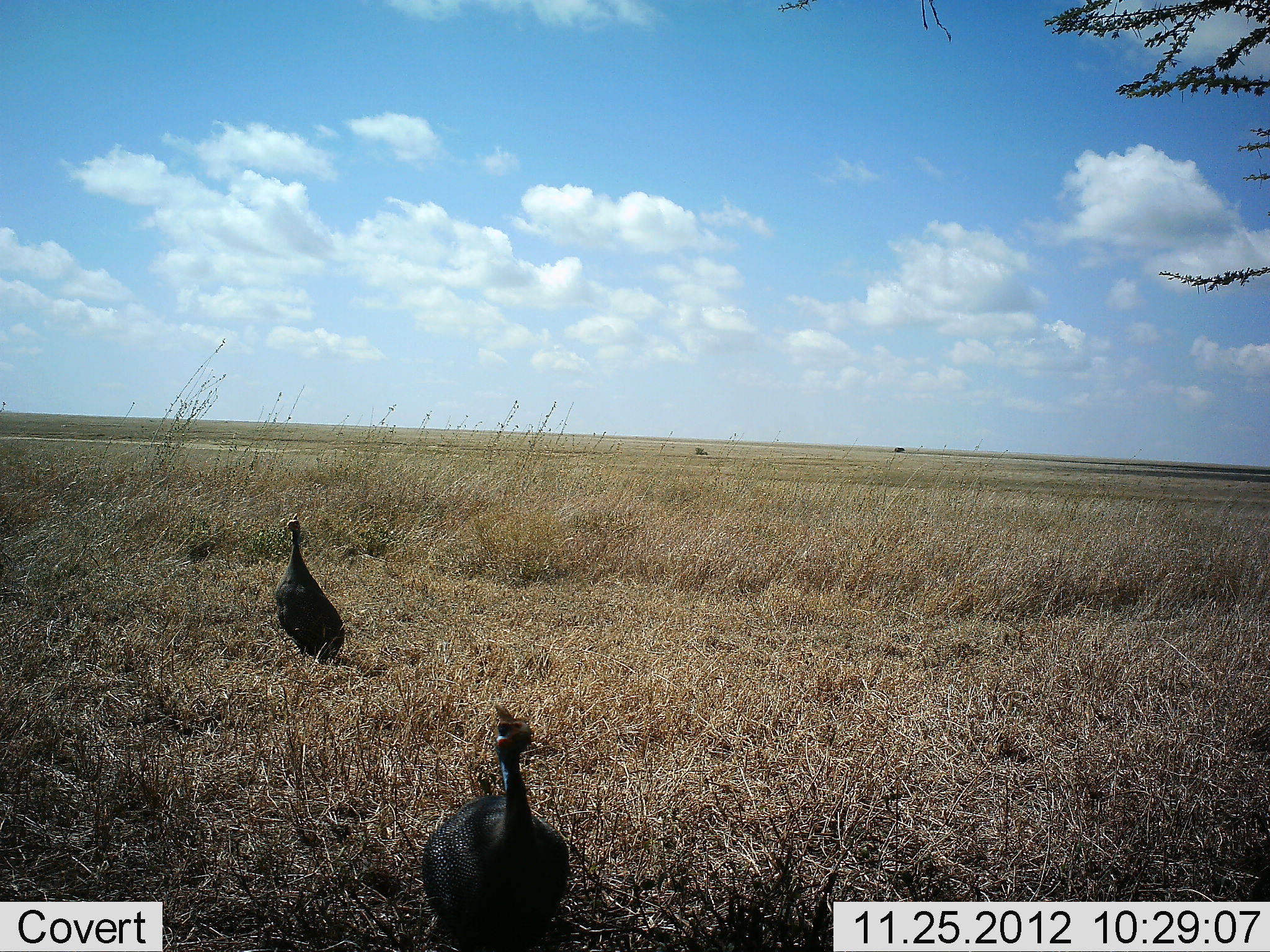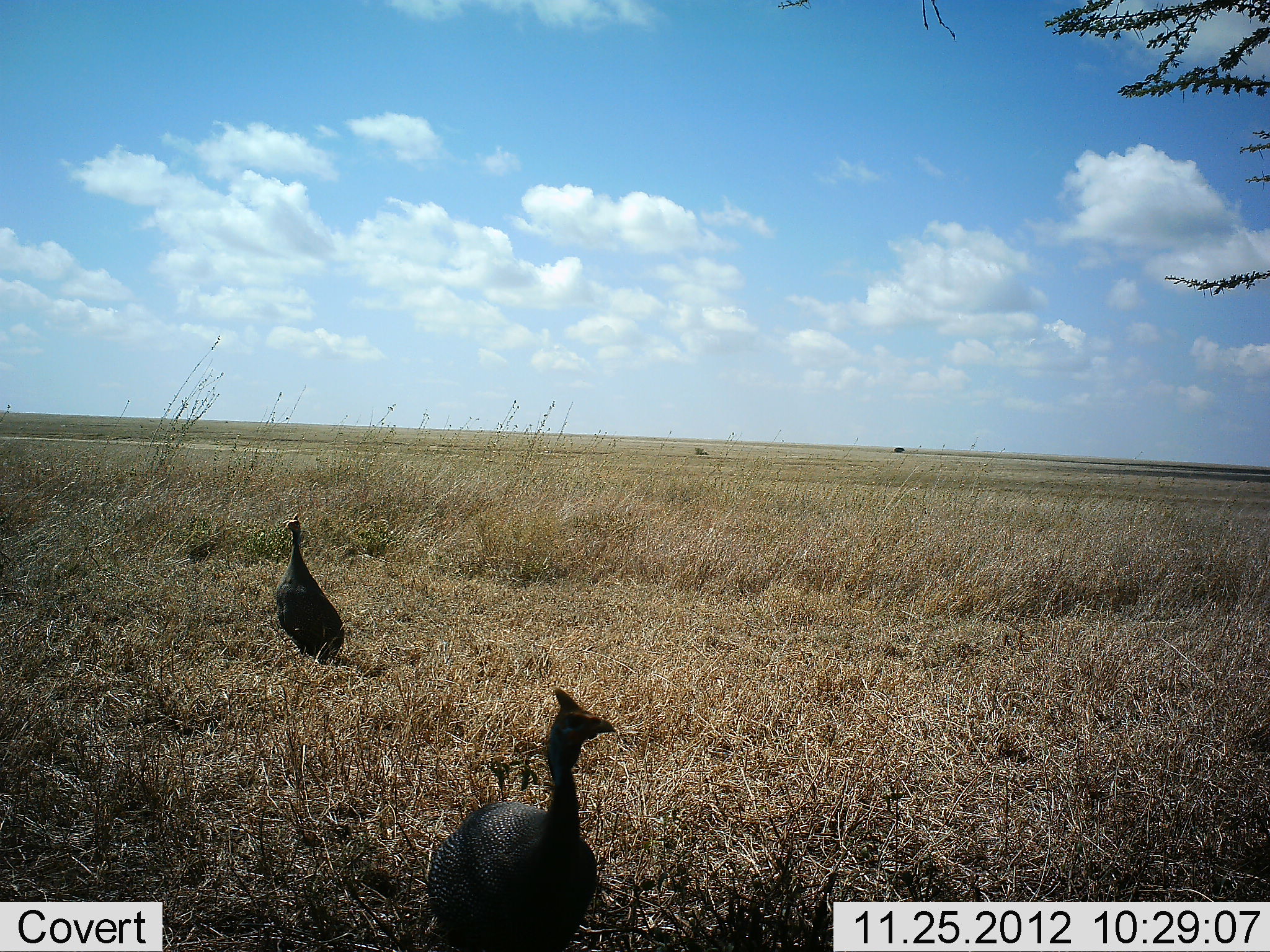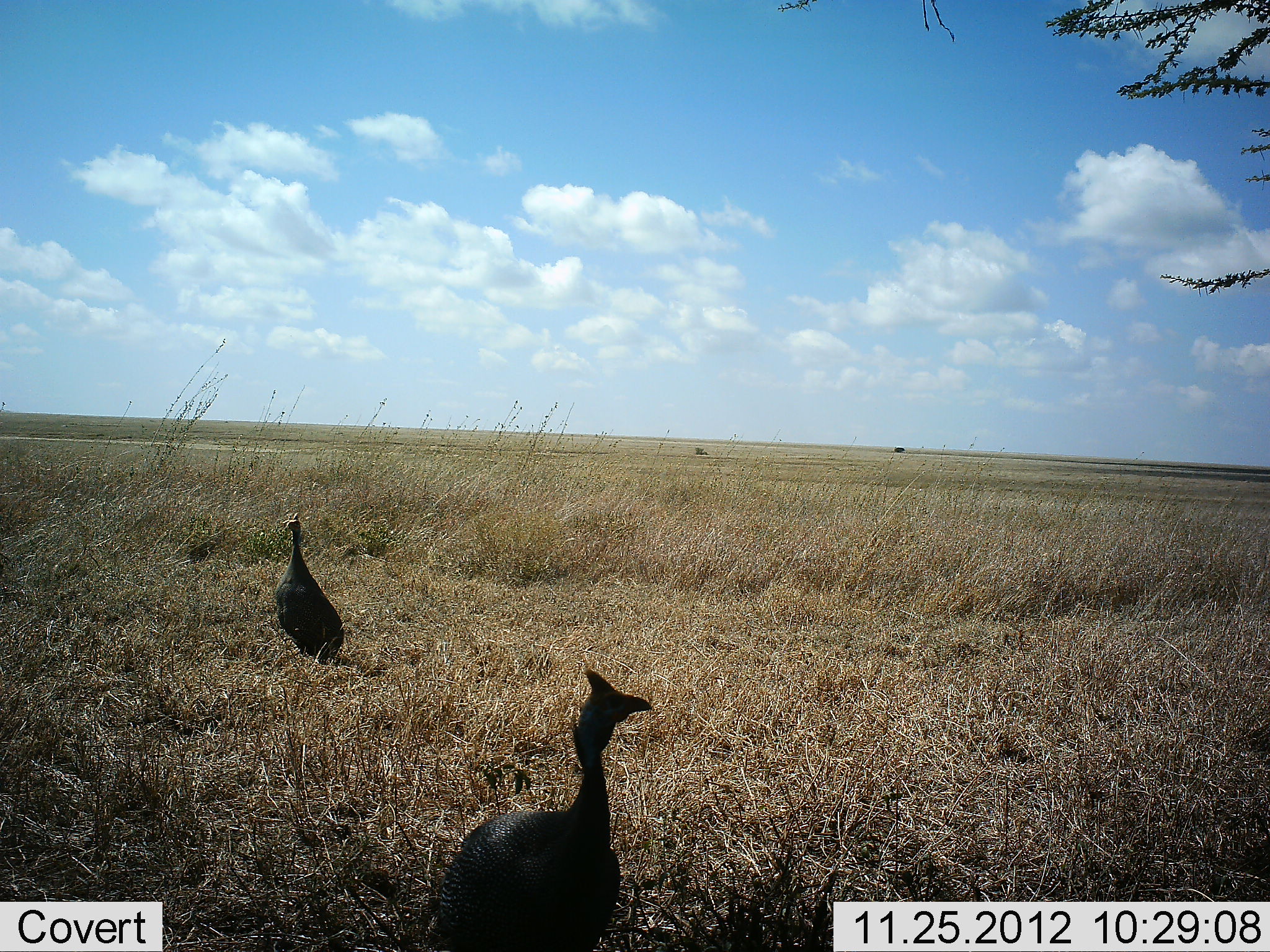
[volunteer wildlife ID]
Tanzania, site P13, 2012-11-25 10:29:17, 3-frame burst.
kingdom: Animalia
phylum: Chordata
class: Aves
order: Galliformes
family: Numididae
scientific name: Numididae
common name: guinea fowl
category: guineafowl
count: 2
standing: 78%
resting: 6%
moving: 33%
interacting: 0%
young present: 0%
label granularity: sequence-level